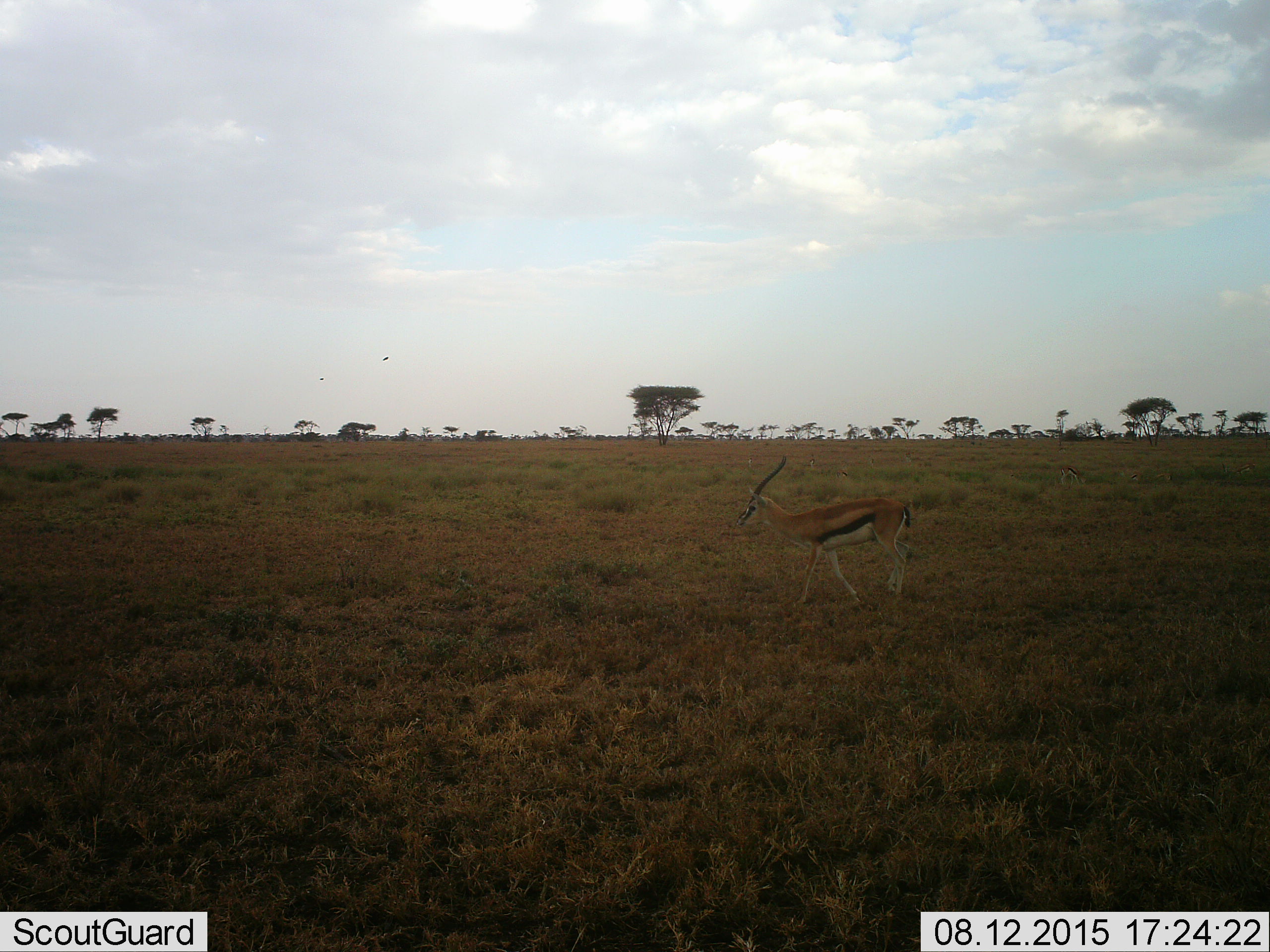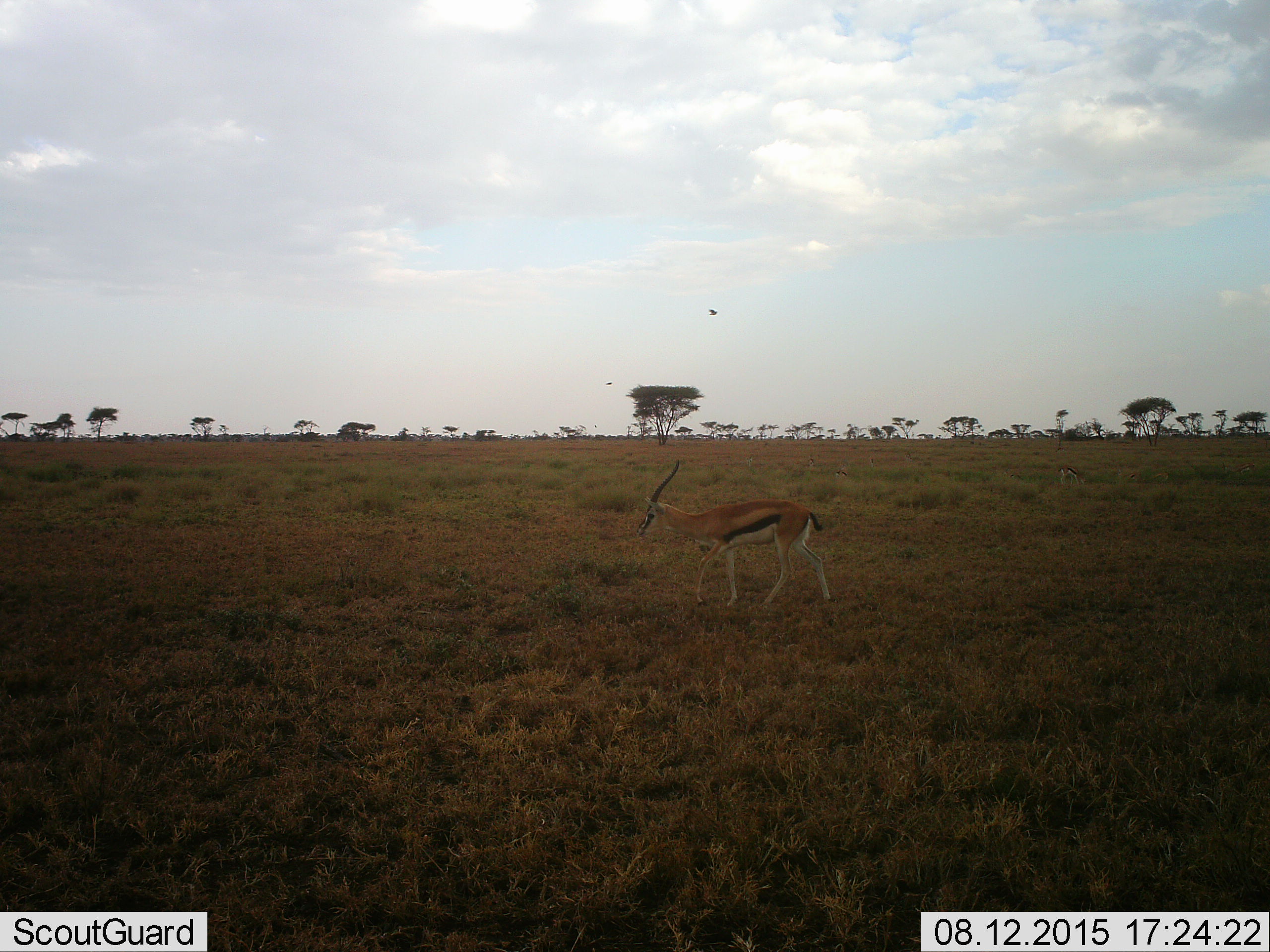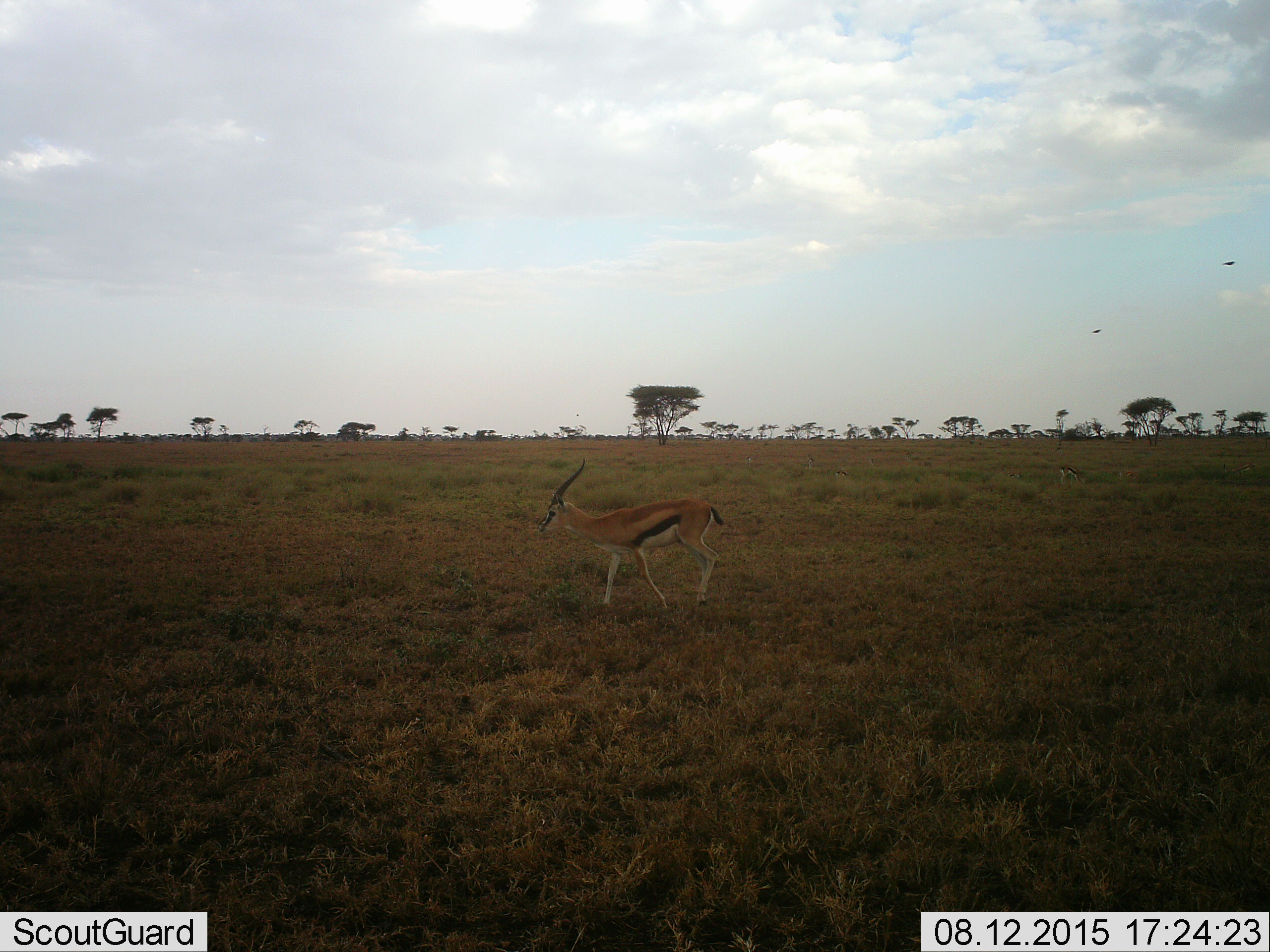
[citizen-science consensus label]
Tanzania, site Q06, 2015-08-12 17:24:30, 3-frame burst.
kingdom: Animalia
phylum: Chordata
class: Mammalia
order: Artiodactyla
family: Bovidae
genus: Eudorcas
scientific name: Eudorcas thomsonii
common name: thomson's gazelle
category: gazellethomsons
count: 1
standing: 11%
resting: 0%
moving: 100%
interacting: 0%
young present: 0%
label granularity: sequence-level